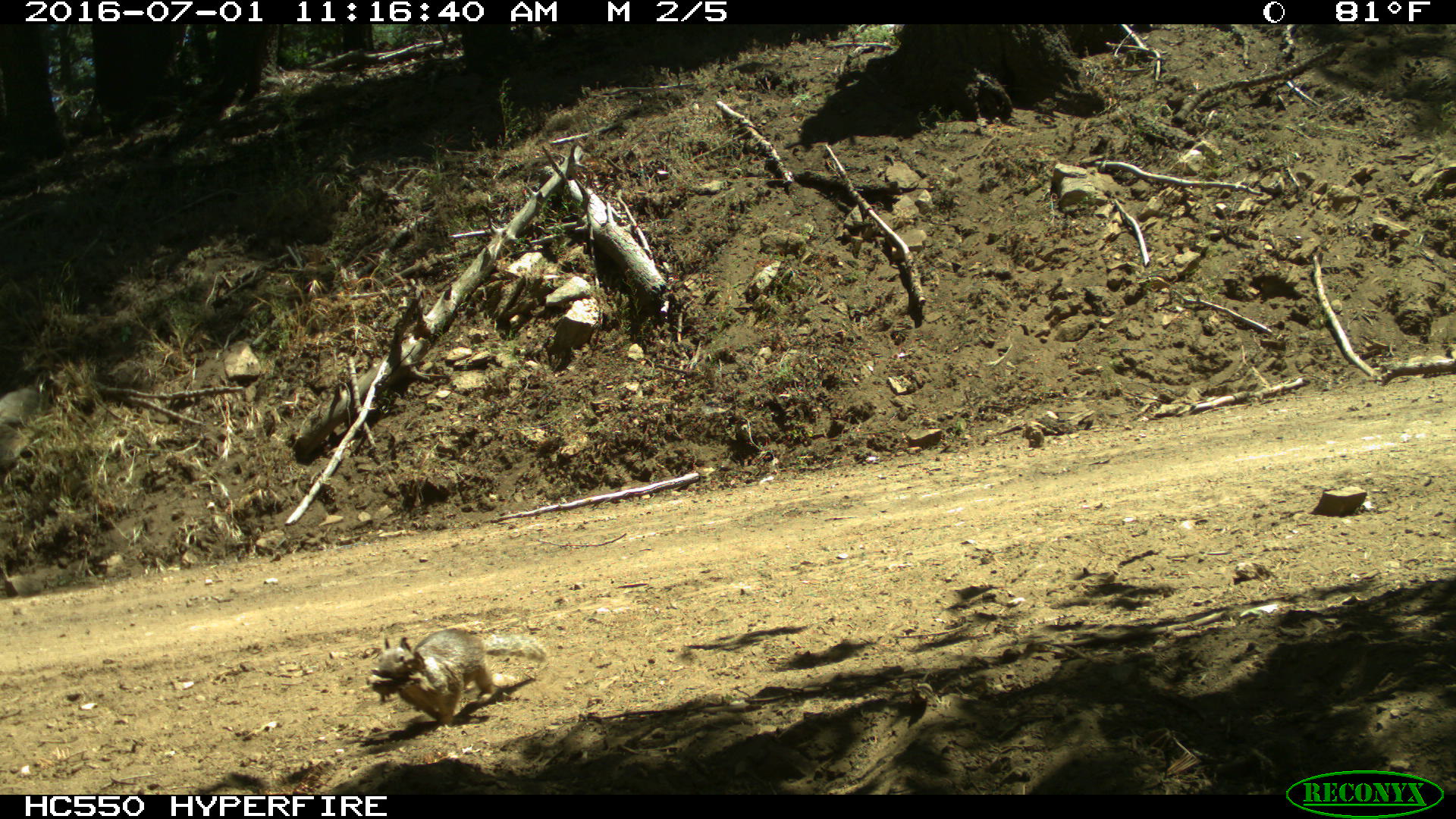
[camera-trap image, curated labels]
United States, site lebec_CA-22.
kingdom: Animalia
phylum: Chordata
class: Mammalia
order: Rodentia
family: Sciuridae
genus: Otospermophilus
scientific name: Otospermophilus beecheyi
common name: california ground squirrel